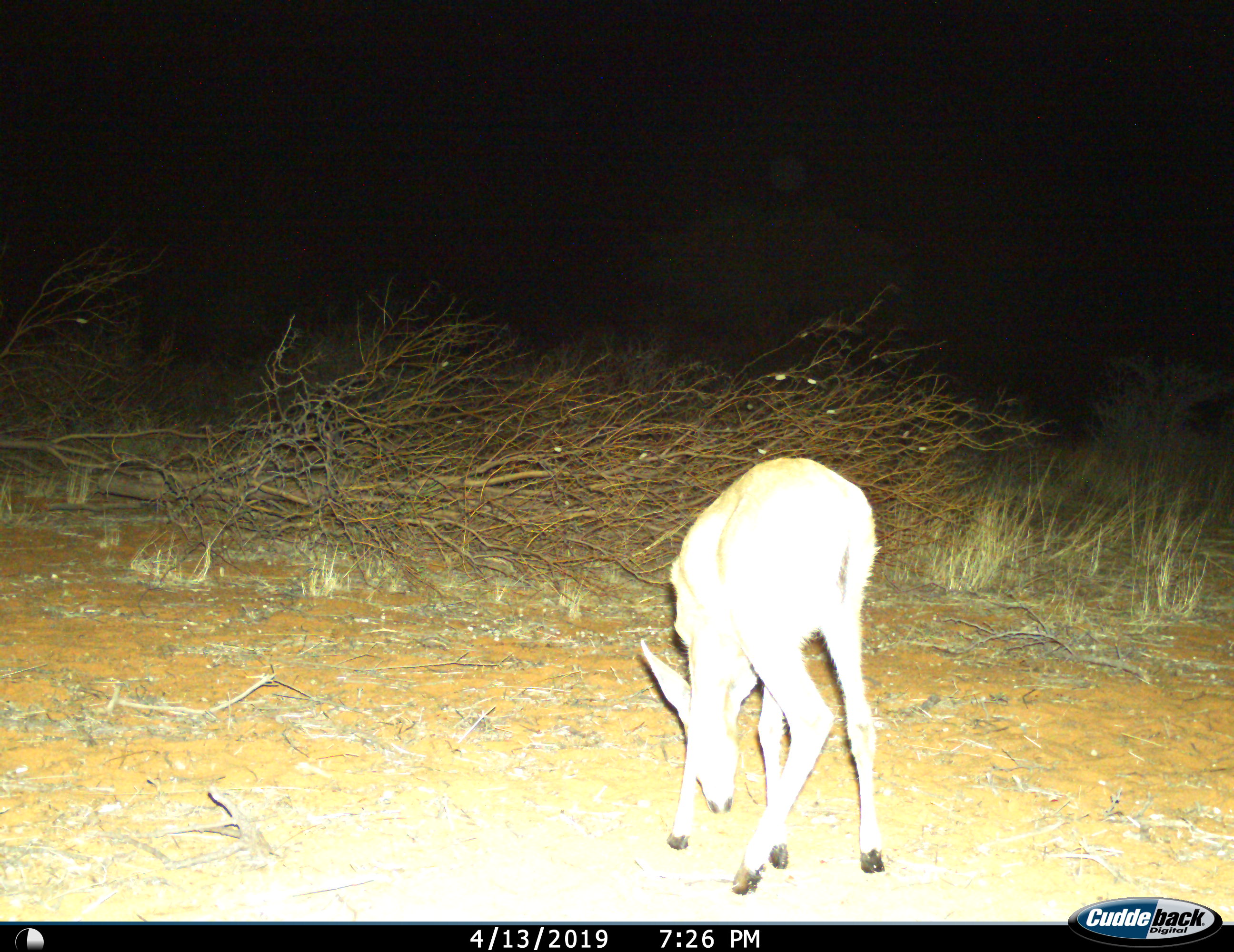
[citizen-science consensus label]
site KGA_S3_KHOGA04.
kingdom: Animalia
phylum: Chordata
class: Mammalia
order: Artiodactyla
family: Bovidae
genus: Sylvicapra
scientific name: Sylvicapra grimmia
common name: common duiker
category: duikercommongrey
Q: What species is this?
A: Duikercommongrey (common duiker) (Sylvicapra grimmia).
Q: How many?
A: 1.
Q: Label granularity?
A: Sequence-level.